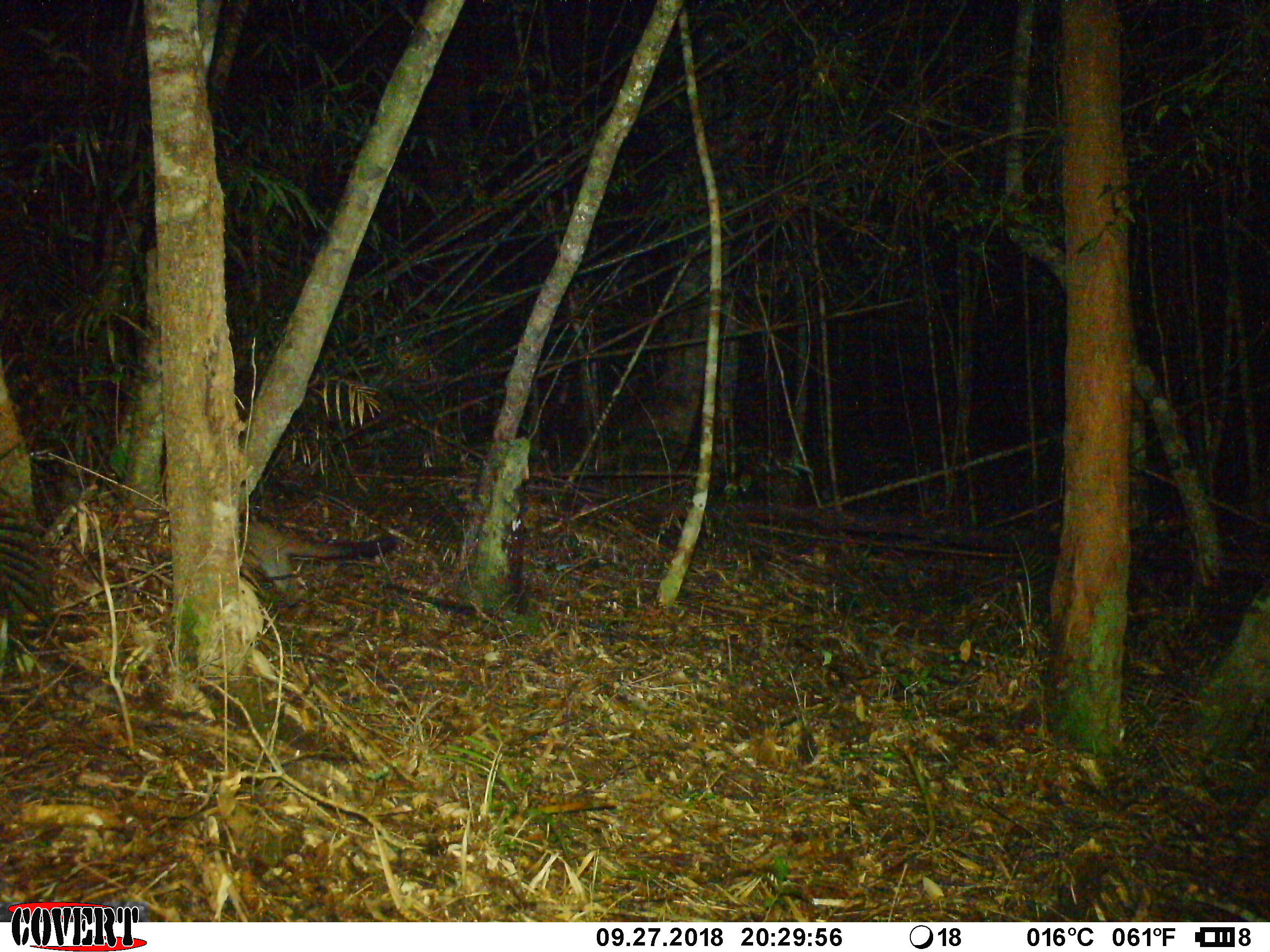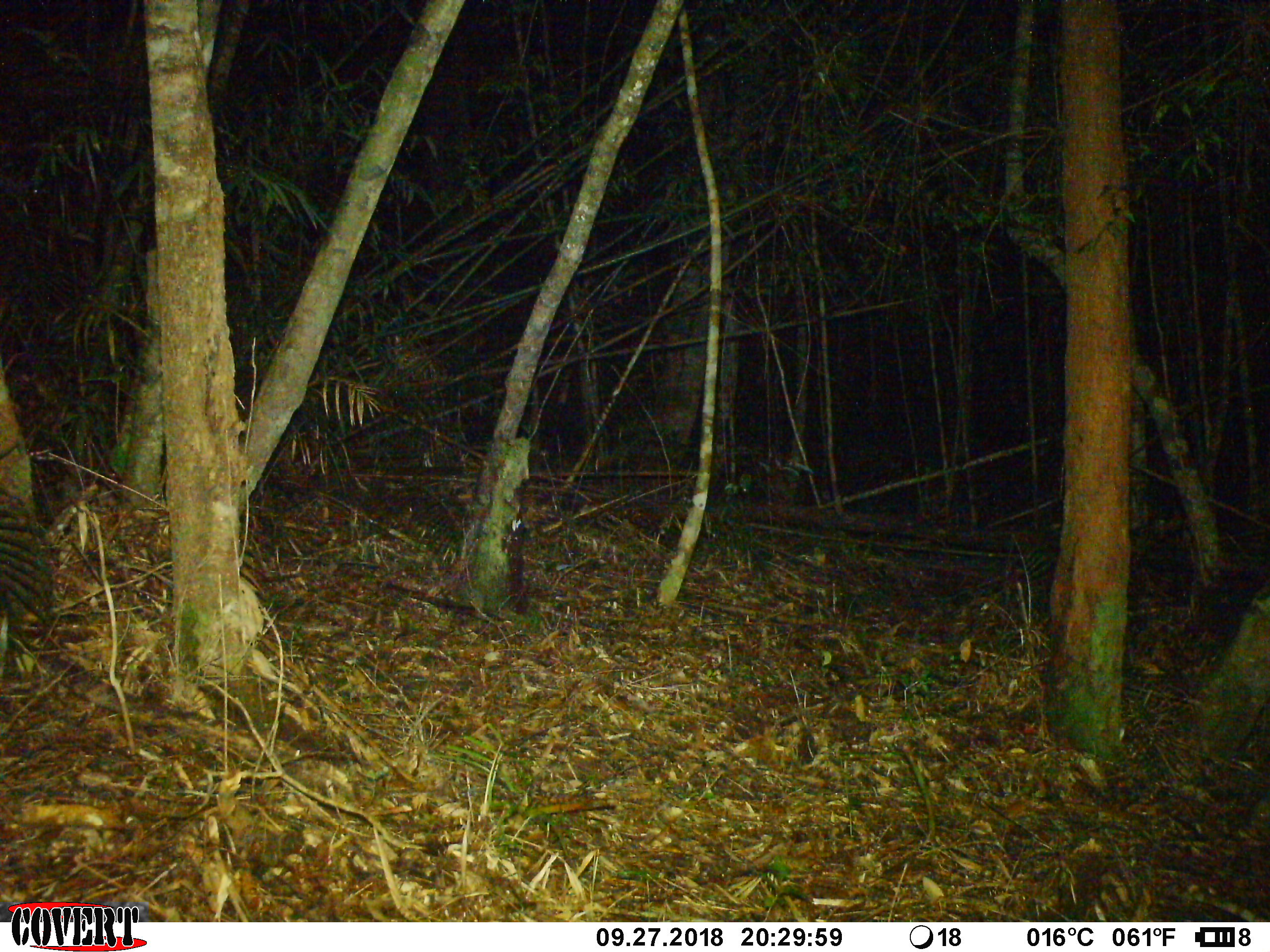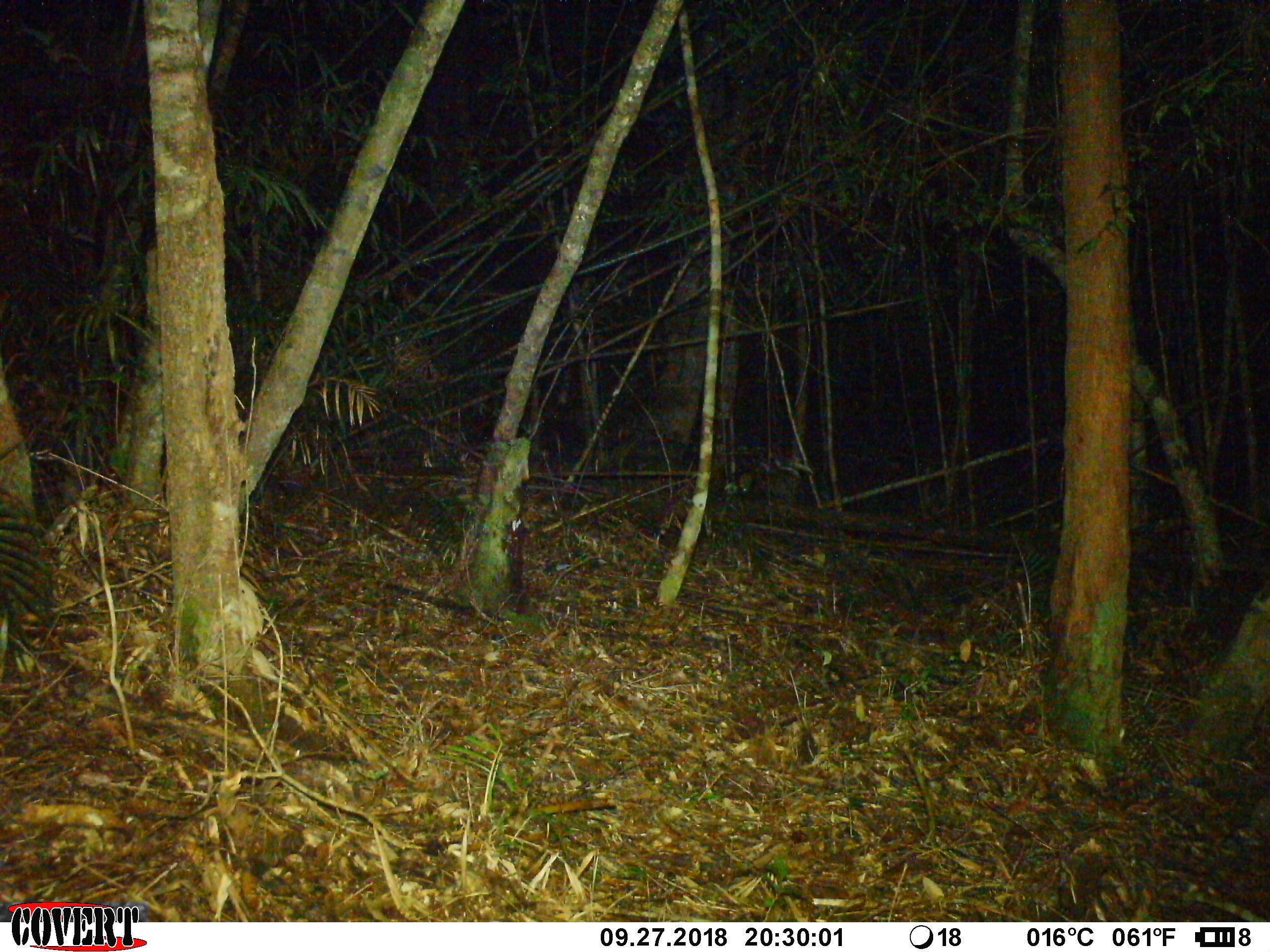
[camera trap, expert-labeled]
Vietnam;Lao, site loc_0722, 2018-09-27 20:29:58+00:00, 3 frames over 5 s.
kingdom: Animalia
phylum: Chordata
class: Mammalia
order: Carnivora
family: Viverridae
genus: Paguma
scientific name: Paguma larvata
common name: masked palm civet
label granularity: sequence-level